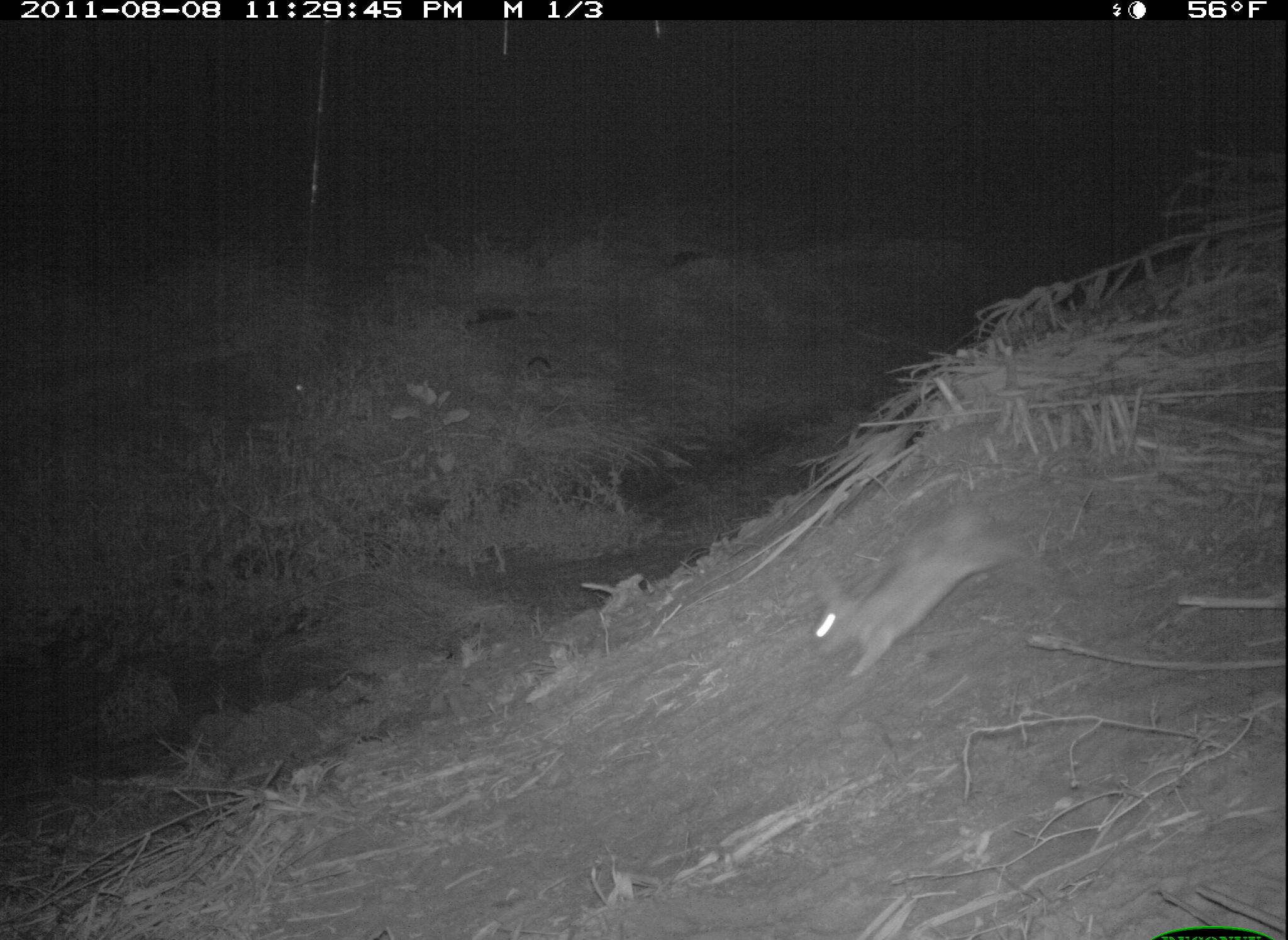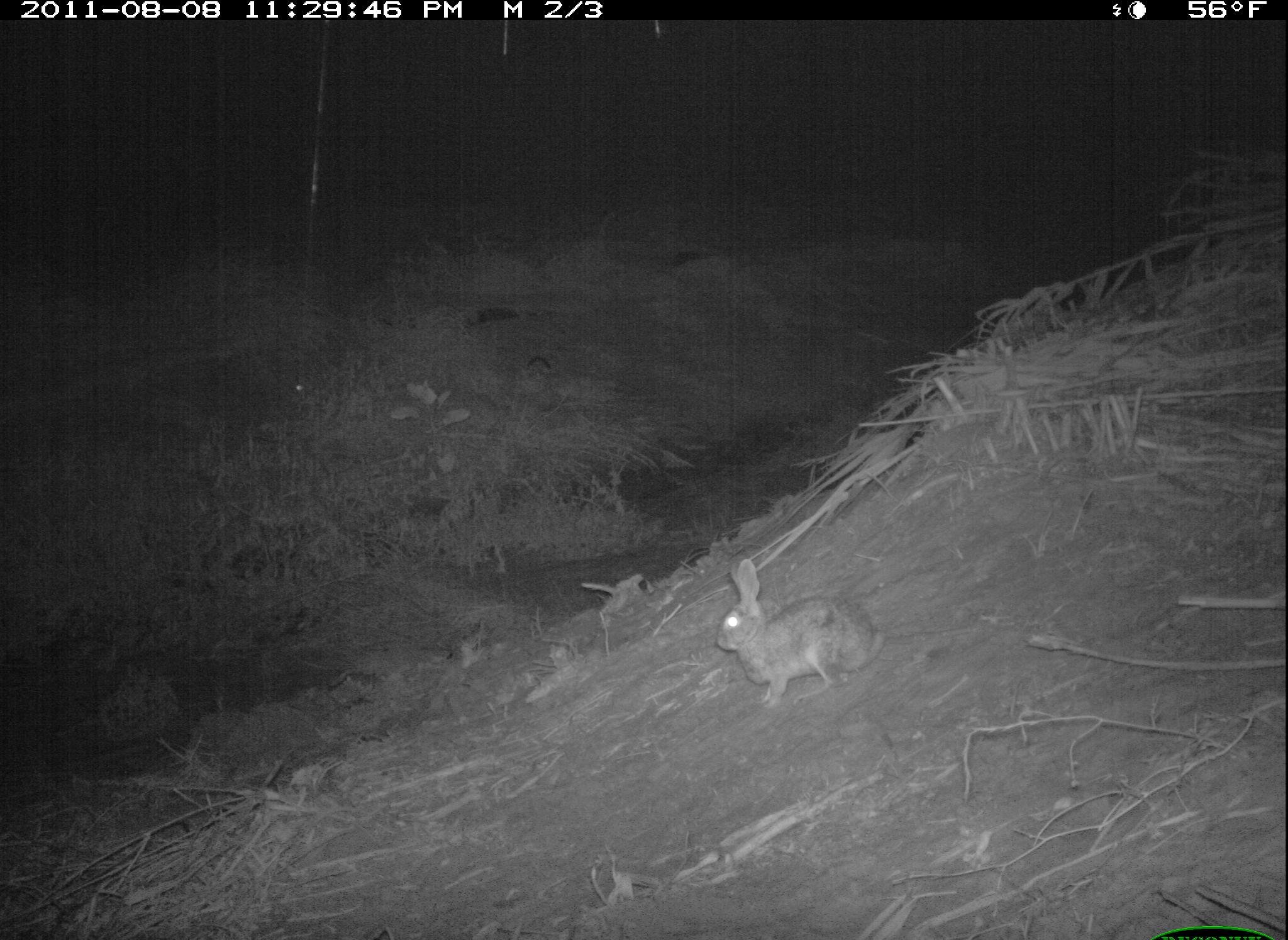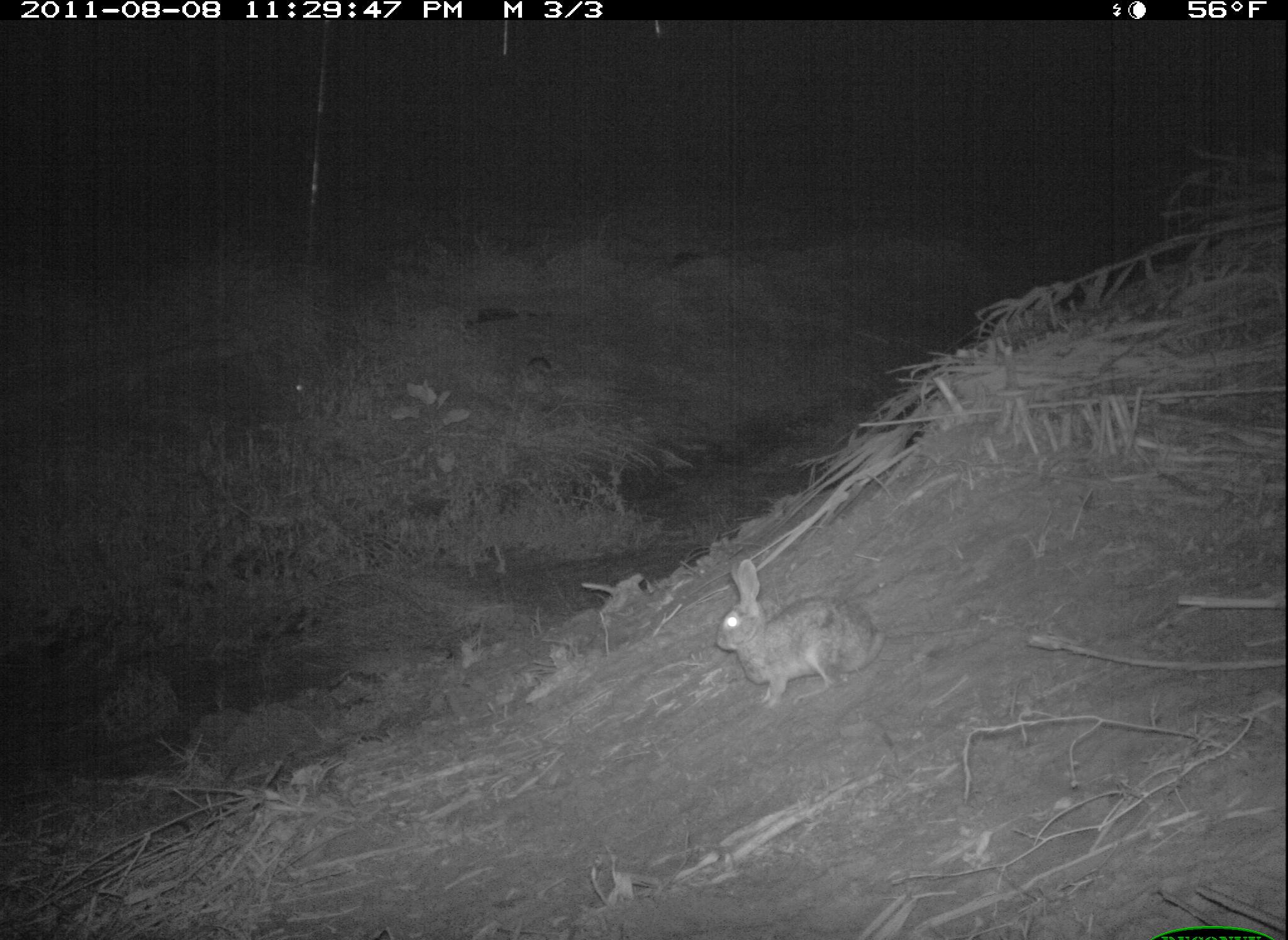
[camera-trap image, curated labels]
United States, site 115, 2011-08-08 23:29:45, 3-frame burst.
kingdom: Animalia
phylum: Chordata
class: Mammalia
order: Lagomorpha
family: Leporidae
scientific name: Leporidae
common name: rabbits and hares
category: rabbit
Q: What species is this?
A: Rabbit (rabbits and hares) (Leporidae).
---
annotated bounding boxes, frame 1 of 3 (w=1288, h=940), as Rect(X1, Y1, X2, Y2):
rabbit: Rect(794, 485, 1045, 688)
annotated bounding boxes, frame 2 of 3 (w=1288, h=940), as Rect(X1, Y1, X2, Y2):
rabbit: Rect(700, 544, 903, 733)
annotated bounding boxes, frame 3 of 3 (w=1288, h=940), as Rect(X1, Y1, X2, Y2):
rabbit: Rect(704, 548, 882, 722)